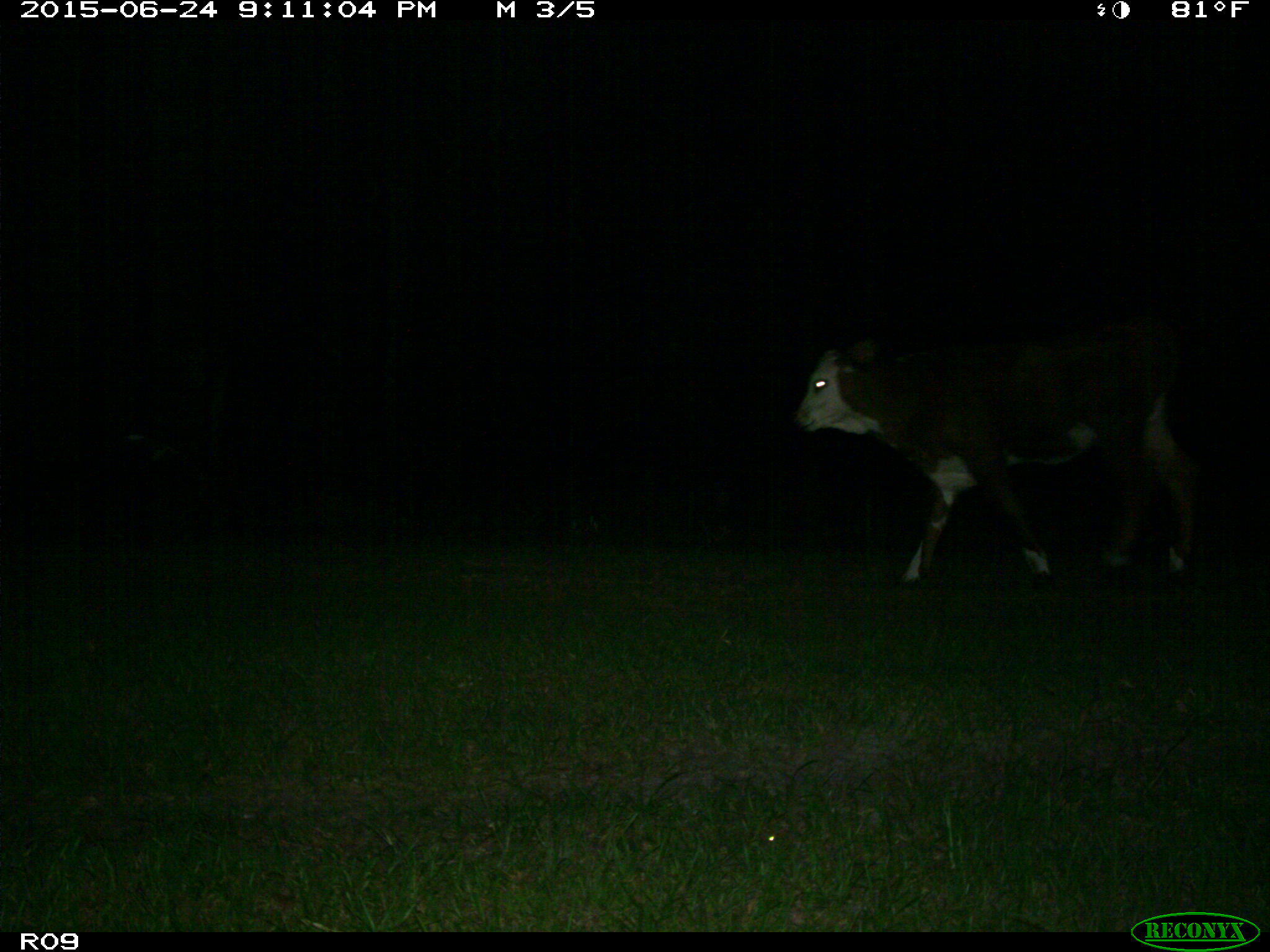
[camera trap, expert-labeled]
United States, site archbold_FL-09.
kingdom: Animalia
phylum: Chordata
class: Mammalia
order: Artiodactyla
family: Bovidae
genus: Bos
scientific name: Bos taurus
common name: domestic cow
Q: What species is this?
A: Bos taurus (domestic cow).